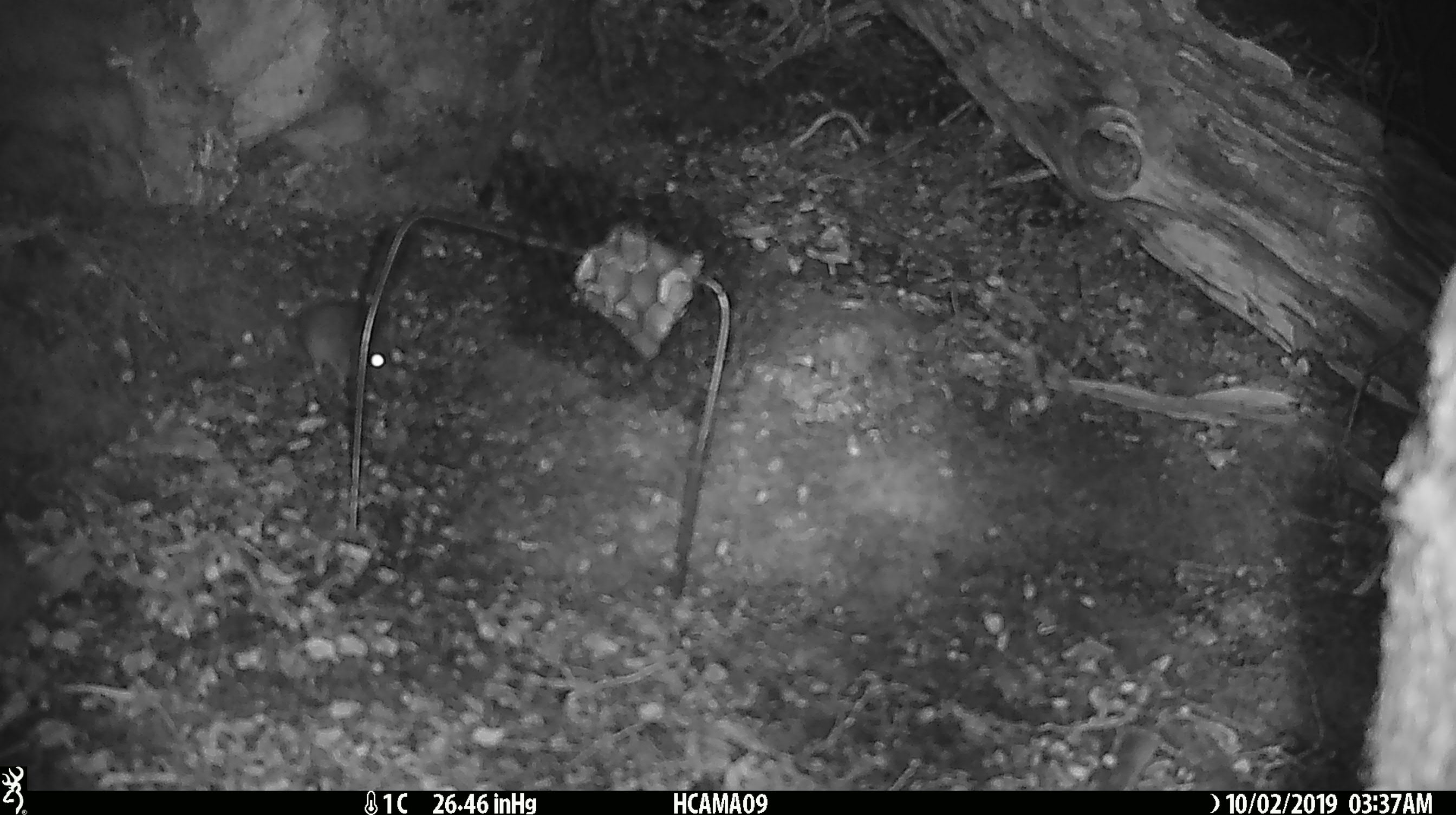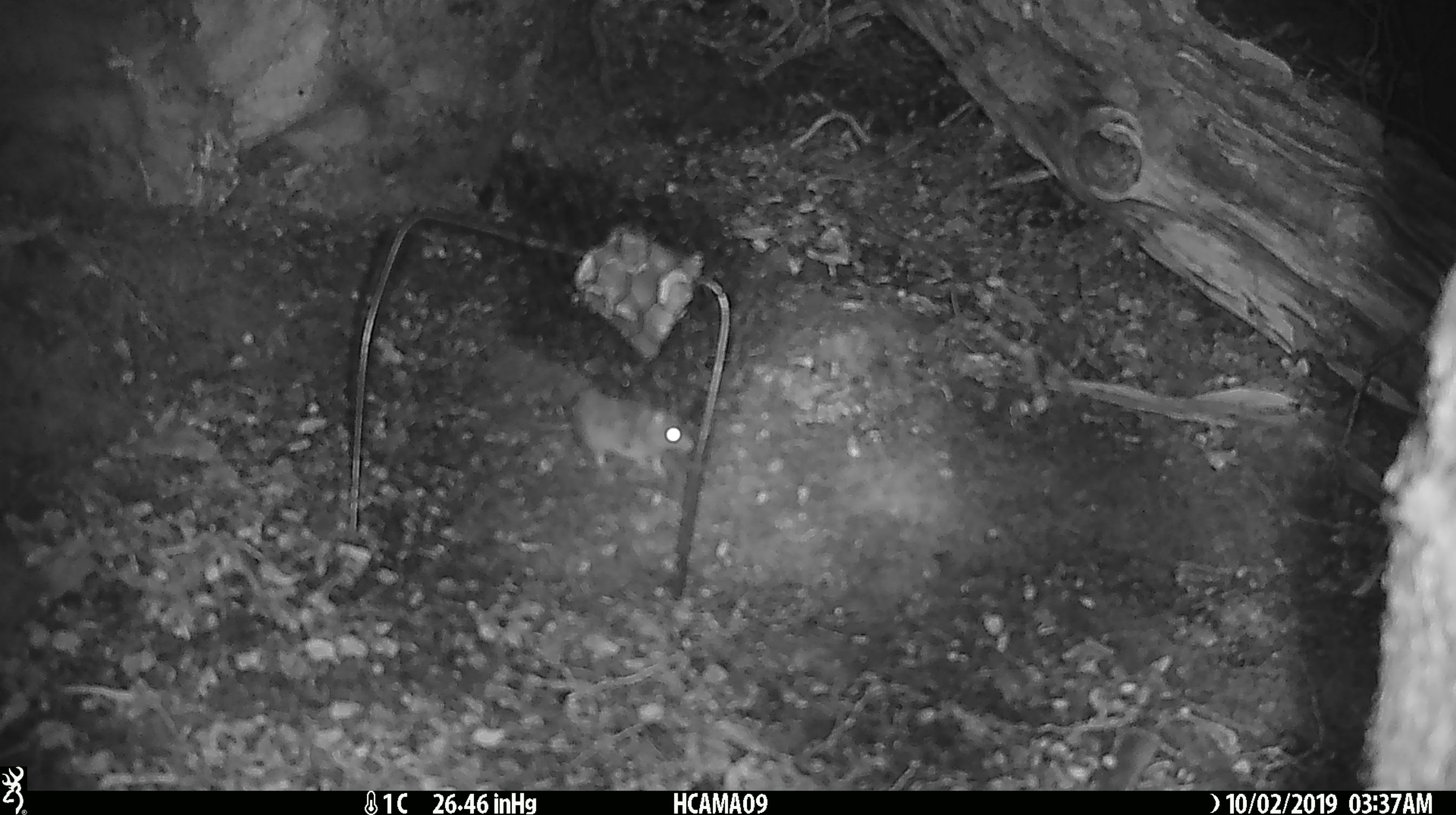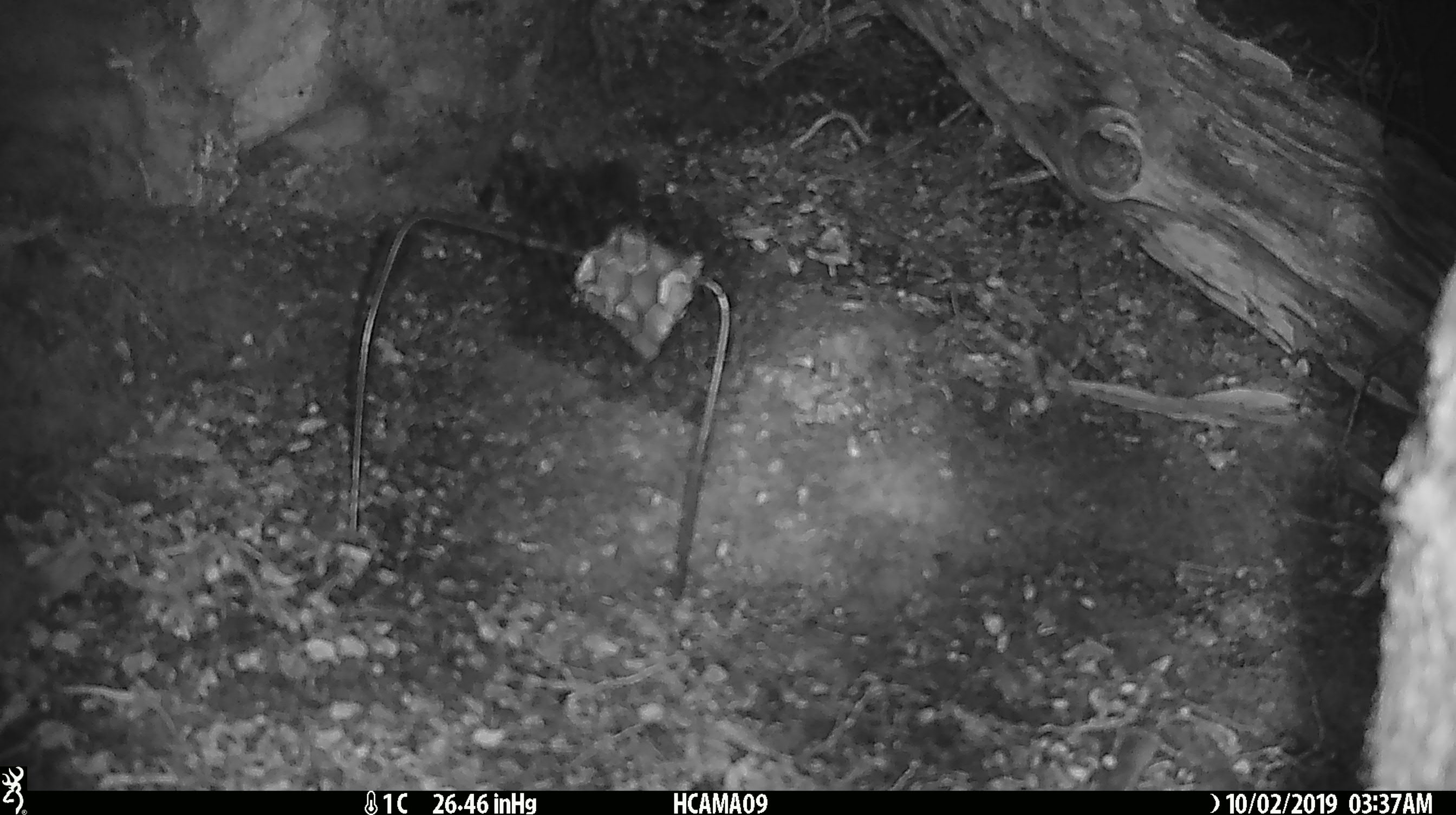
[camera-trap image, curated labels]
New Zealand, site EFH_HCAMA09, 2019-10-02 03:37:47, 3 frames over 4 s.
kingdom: Animalia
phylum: Chordata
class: Mammalia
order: Rodentia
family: Muridae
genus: Mus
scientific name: Mus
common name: mouse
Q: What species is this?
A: Mouse (Mus).